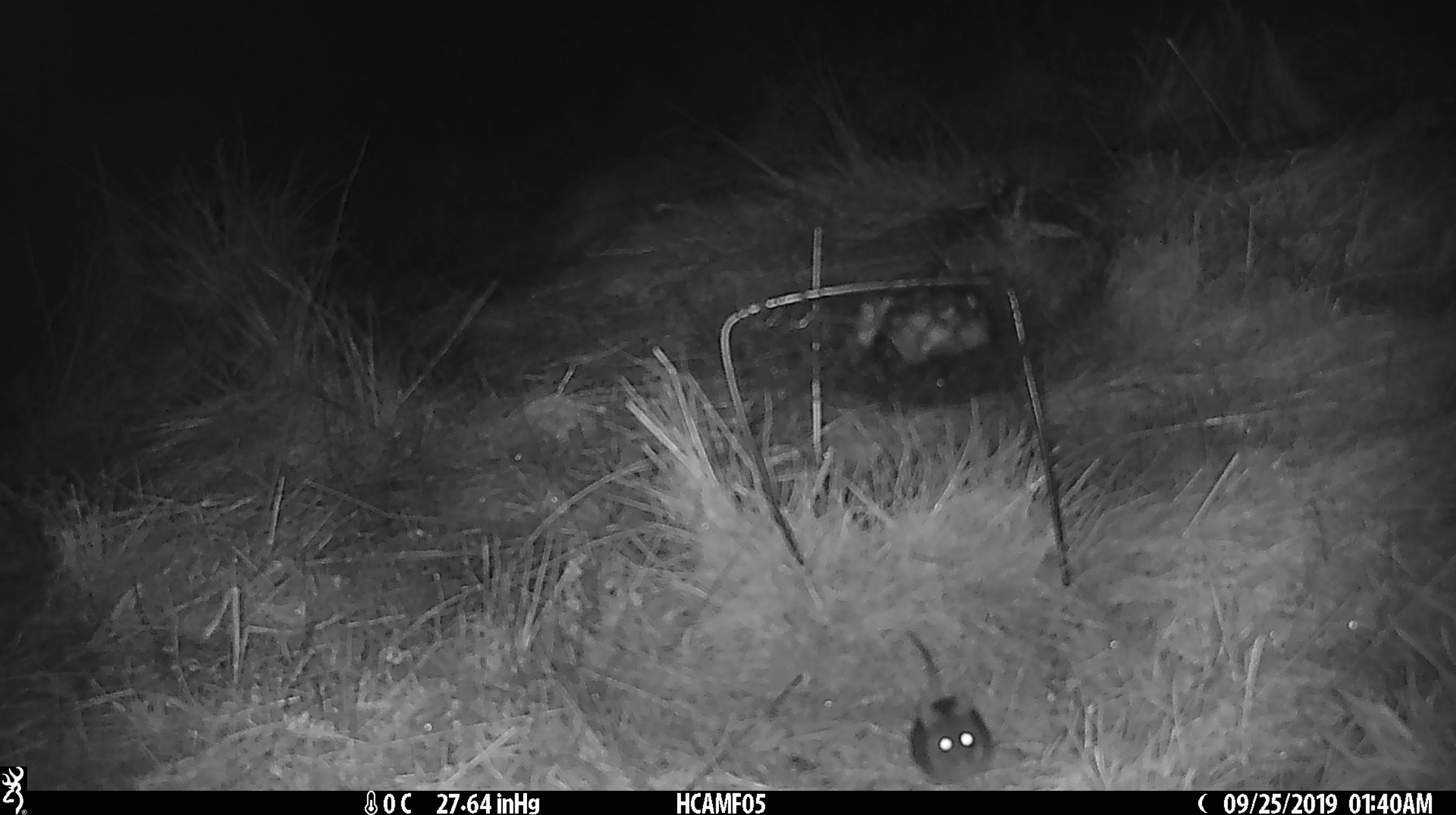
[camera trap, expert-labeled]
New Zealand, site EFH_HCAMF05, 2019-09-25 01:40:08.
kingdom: Animalia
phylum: Chordata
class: Mammalia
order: Rodentia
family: Muridae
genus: Mus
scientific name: Mus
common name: mouse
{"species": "mouse (Mus)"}